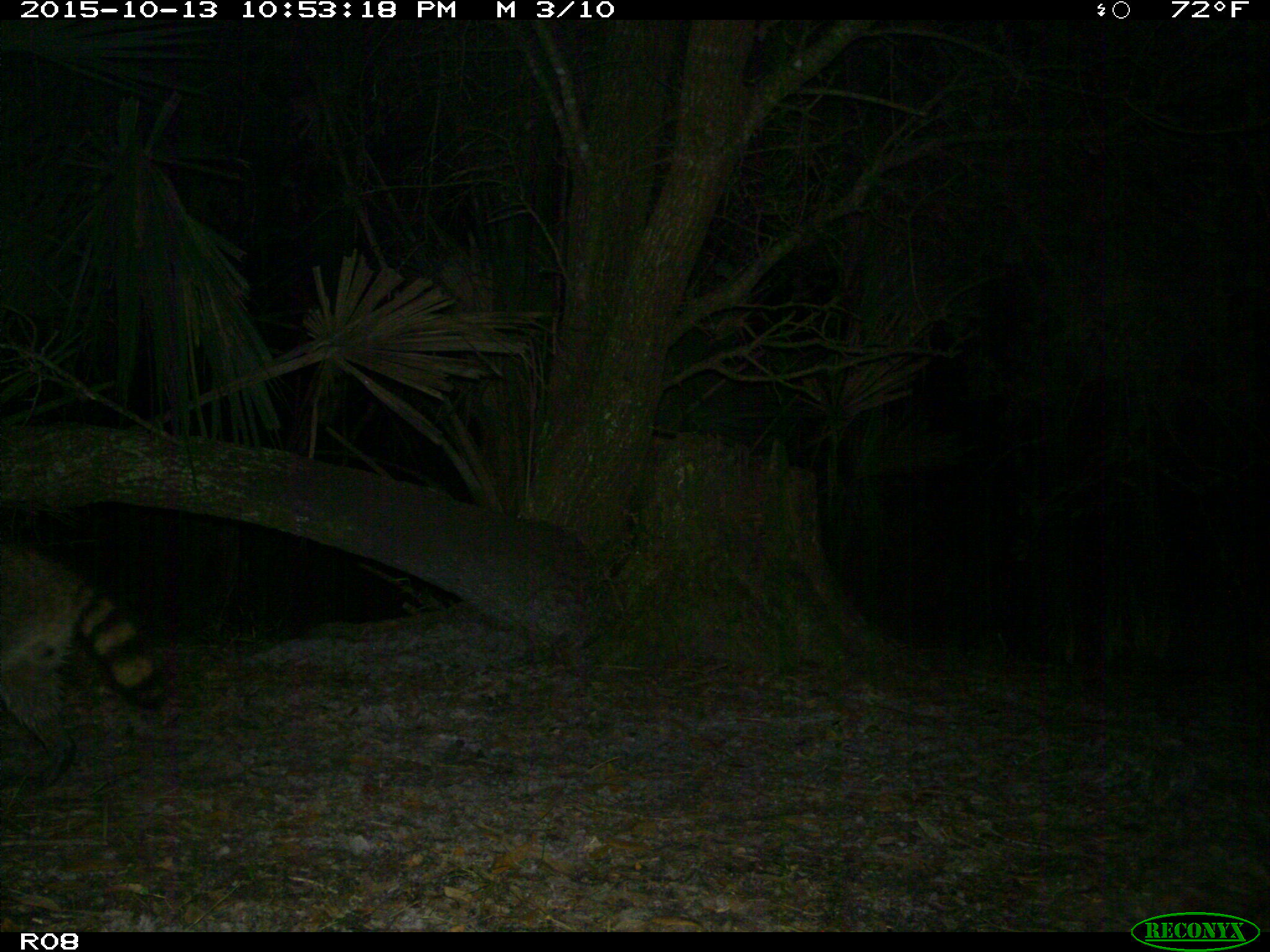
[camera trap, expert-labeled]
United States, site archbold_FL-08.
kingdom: Animalia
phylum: Chordata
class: Mammalia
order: Carnivora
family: Procyonidae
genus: Procyon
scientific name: Procyon lotor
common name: common raccoon